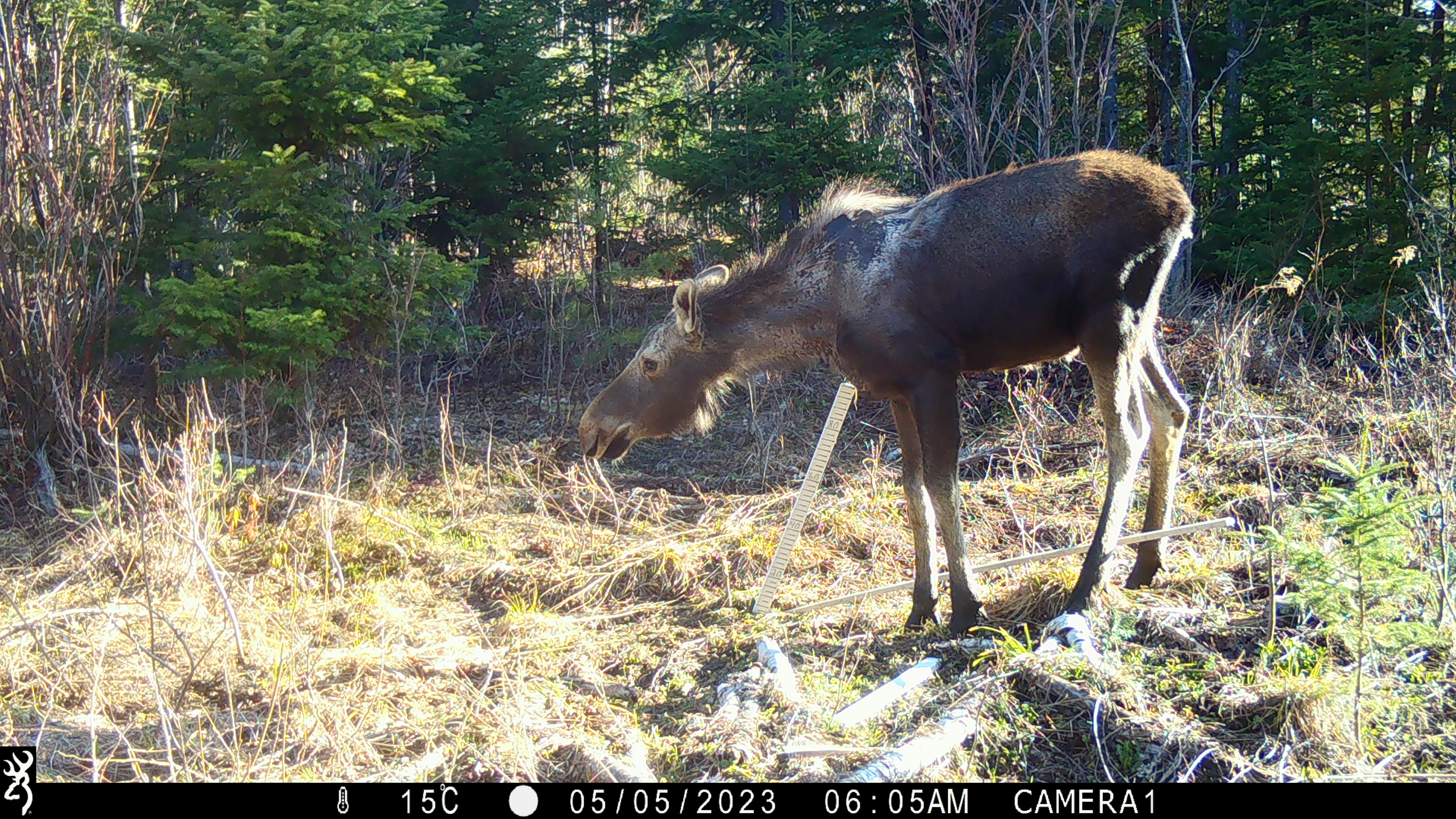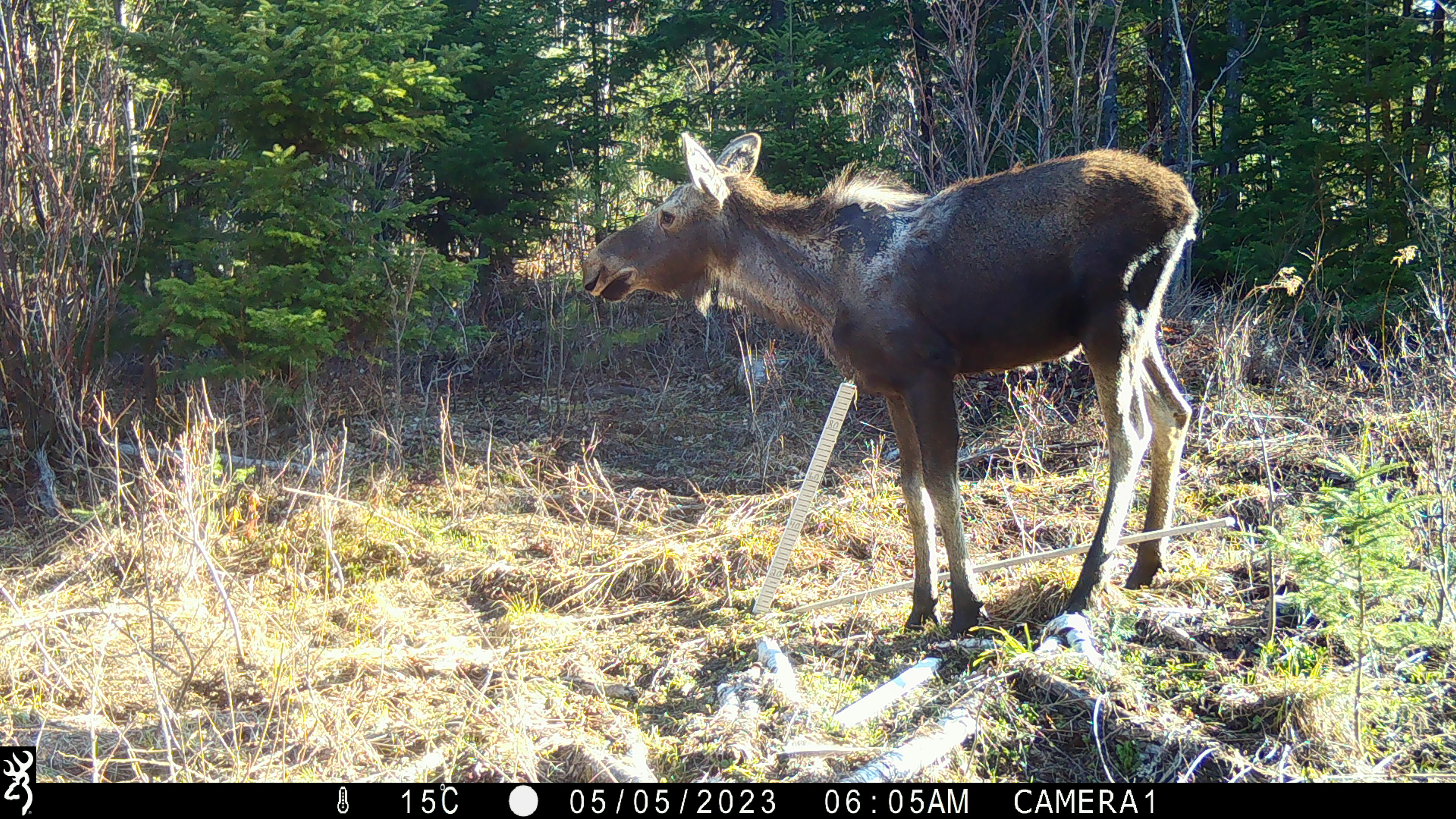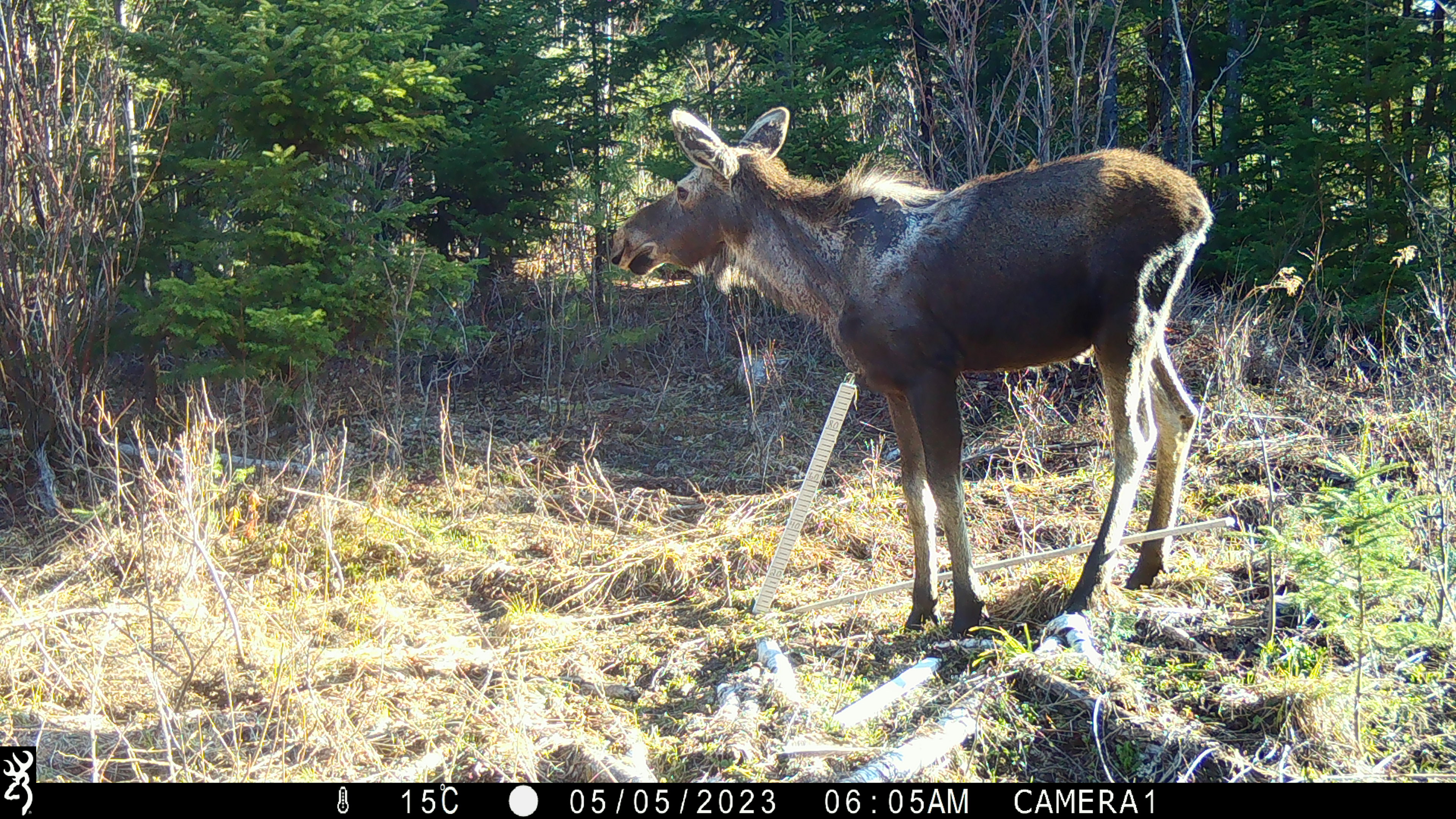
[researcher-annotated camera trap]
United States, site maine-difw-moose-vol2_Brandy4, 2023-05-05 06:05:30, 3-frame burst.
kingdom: Animalia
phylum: Chordata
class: Mammalia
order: Artiodactyla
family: Cervidae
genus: Alces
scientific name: Alces alces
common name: moose